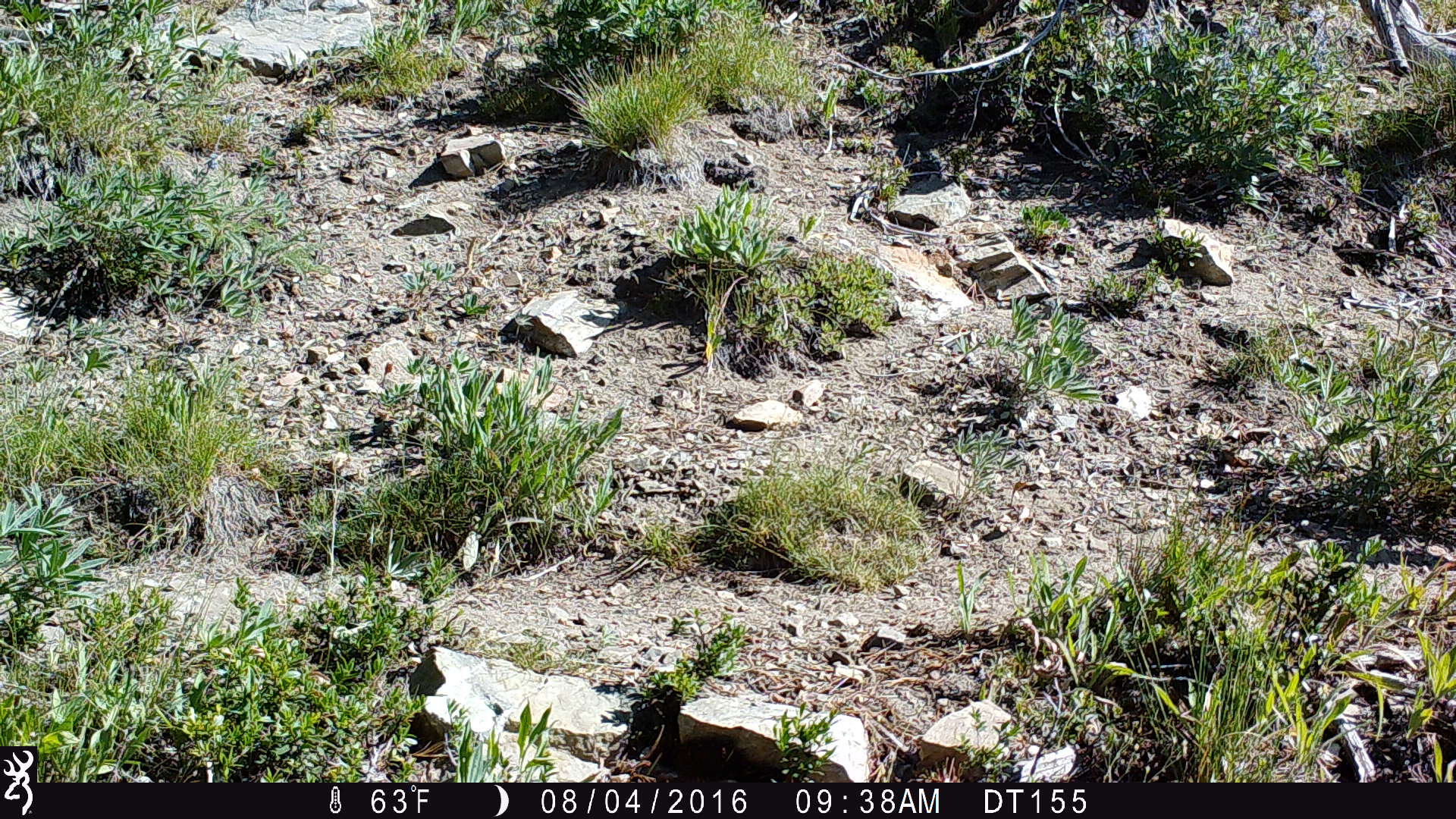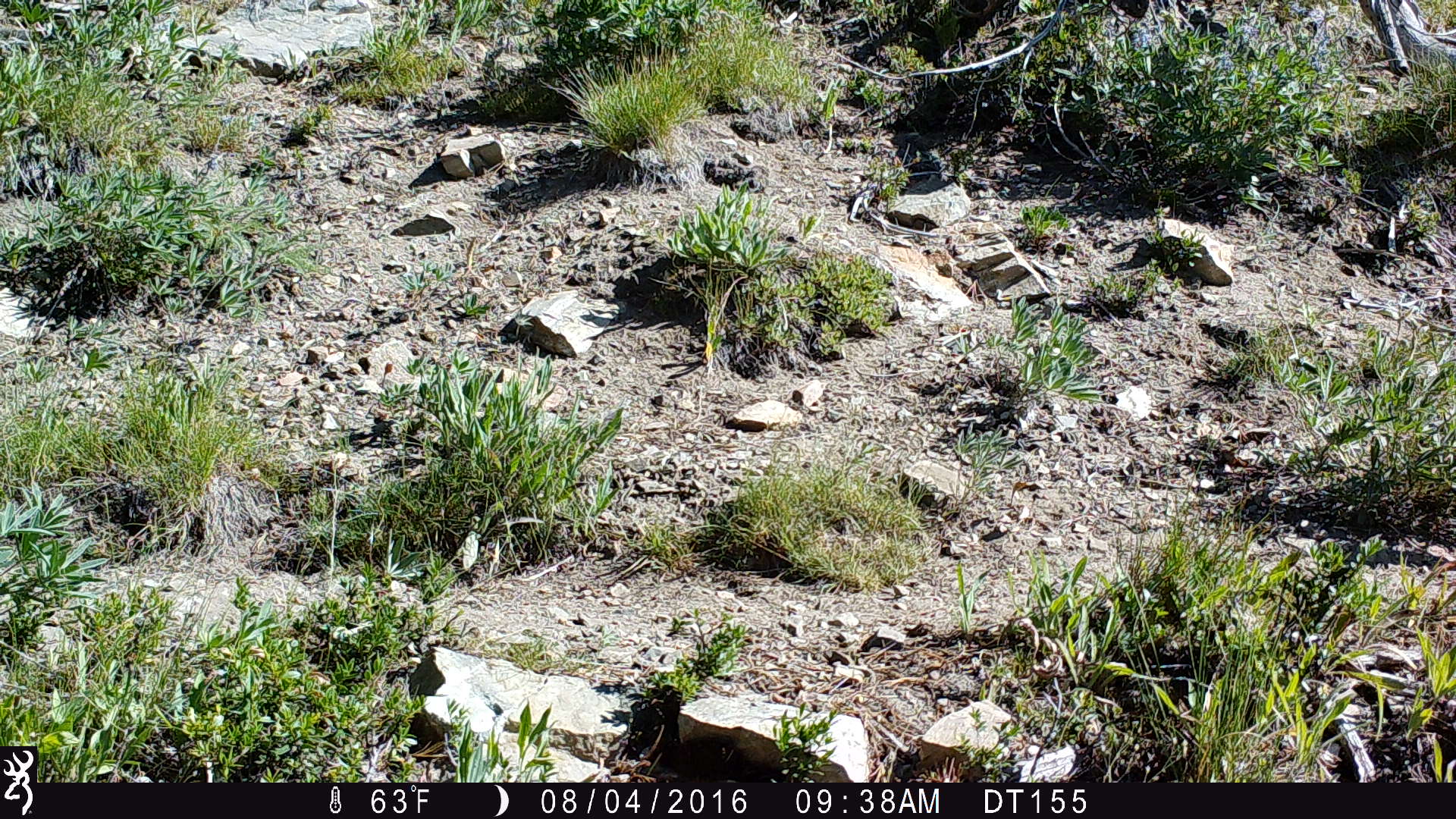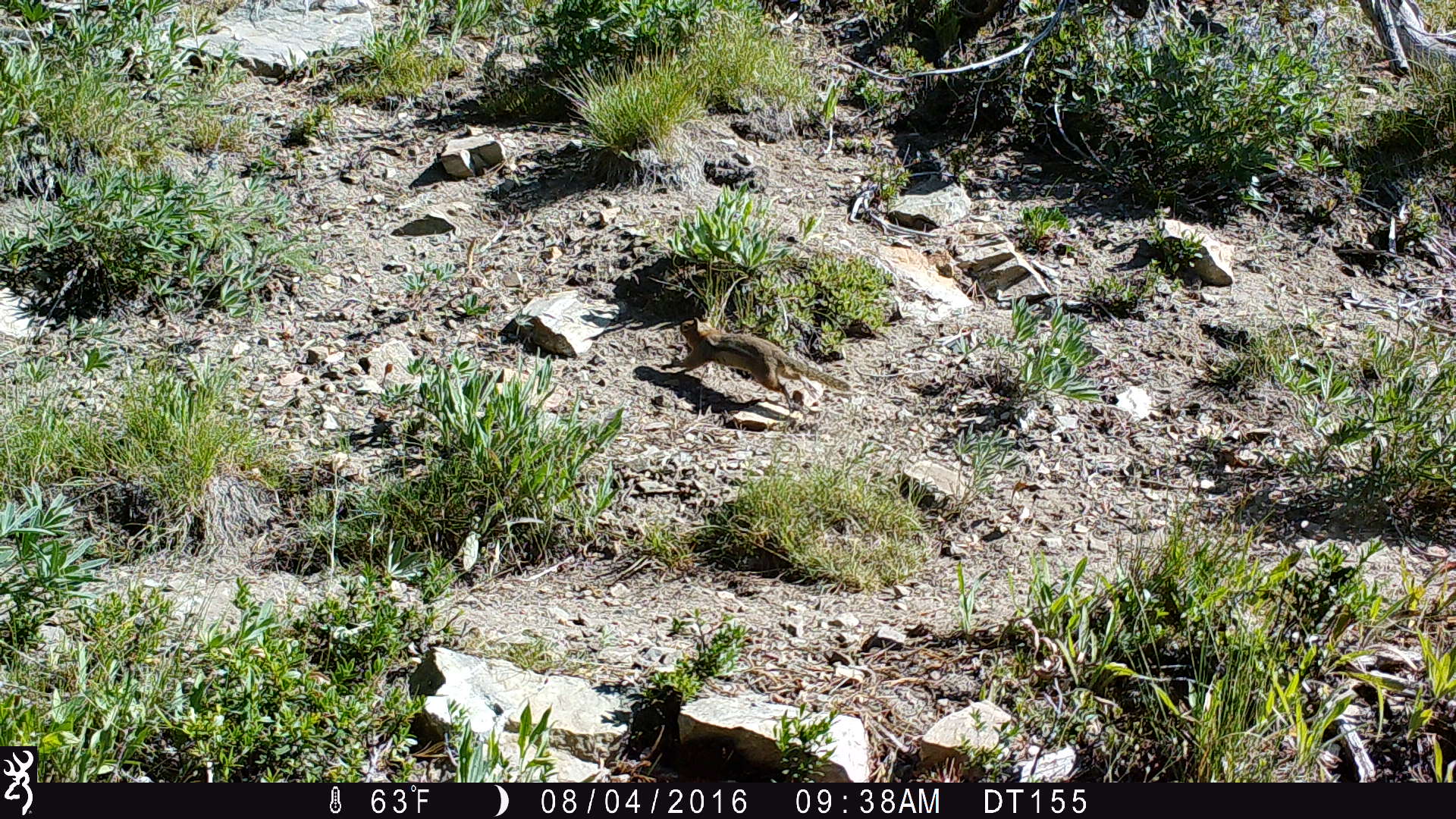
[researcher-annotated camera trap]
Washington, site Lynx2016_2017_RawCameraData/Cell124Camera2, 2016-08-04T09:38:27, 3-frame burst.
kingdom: Animalia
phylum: Chordata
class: Mammalia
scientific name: Mammalia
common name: small mammal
Small mammal (Mammalia). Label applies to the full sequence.